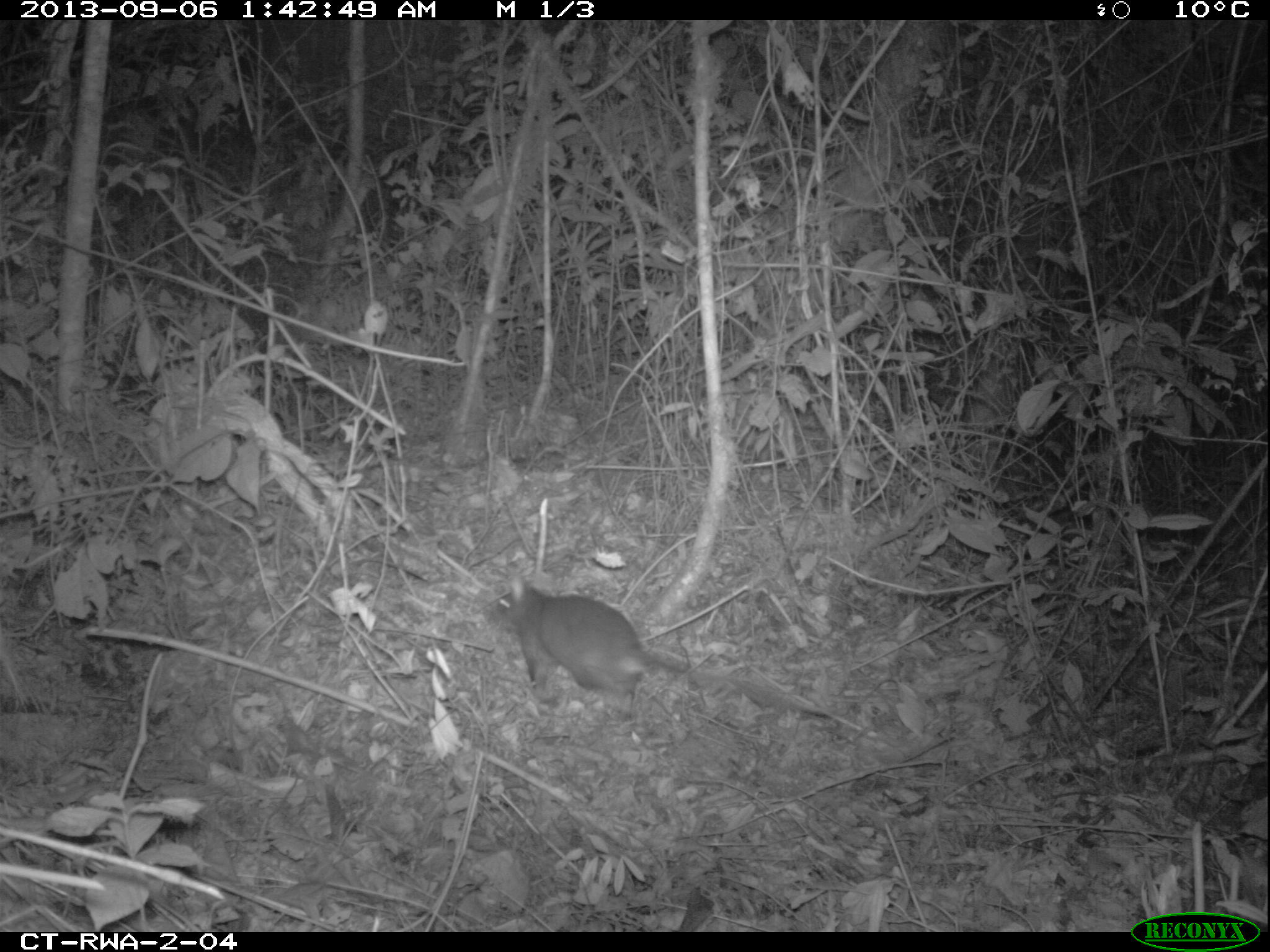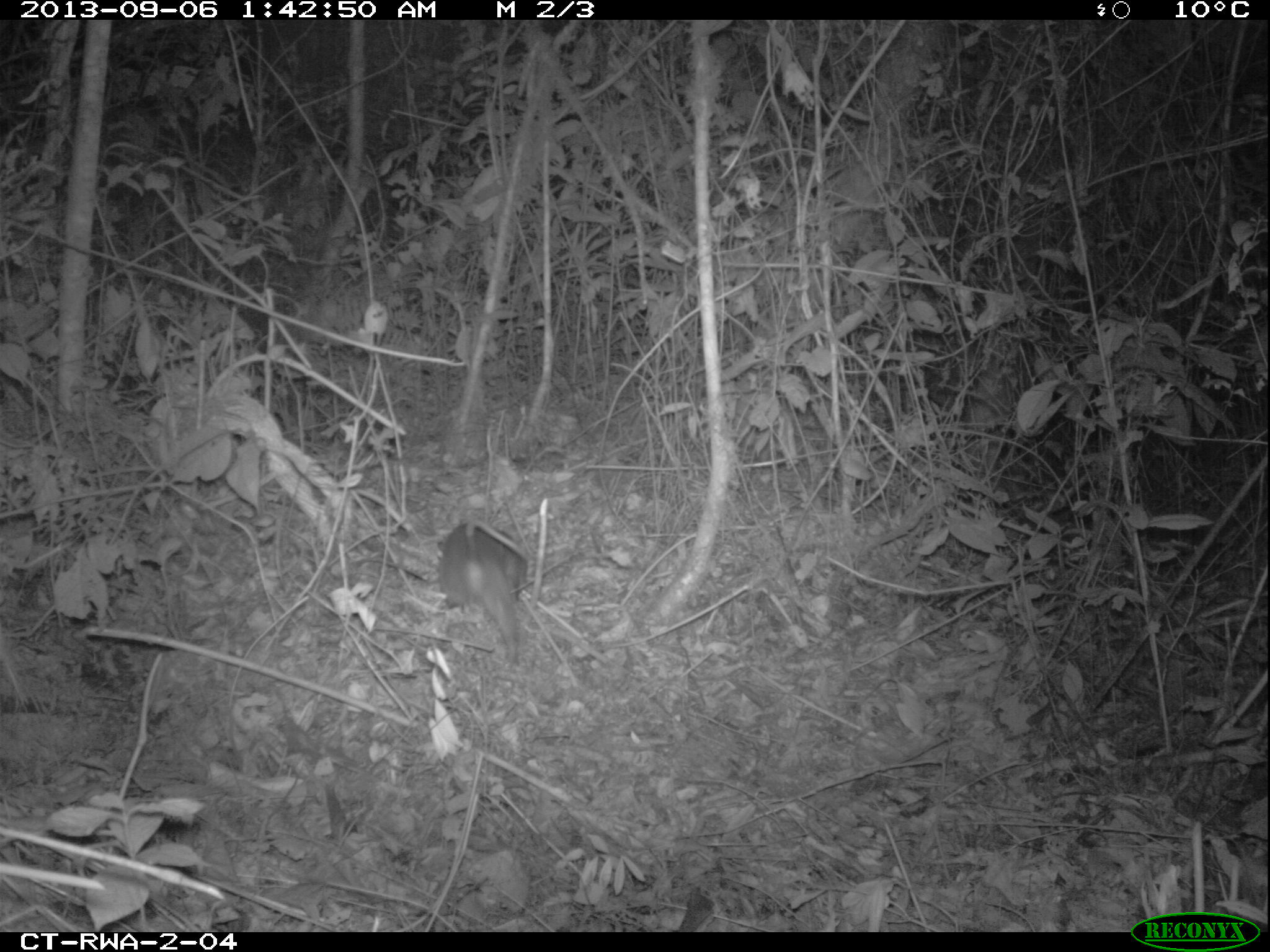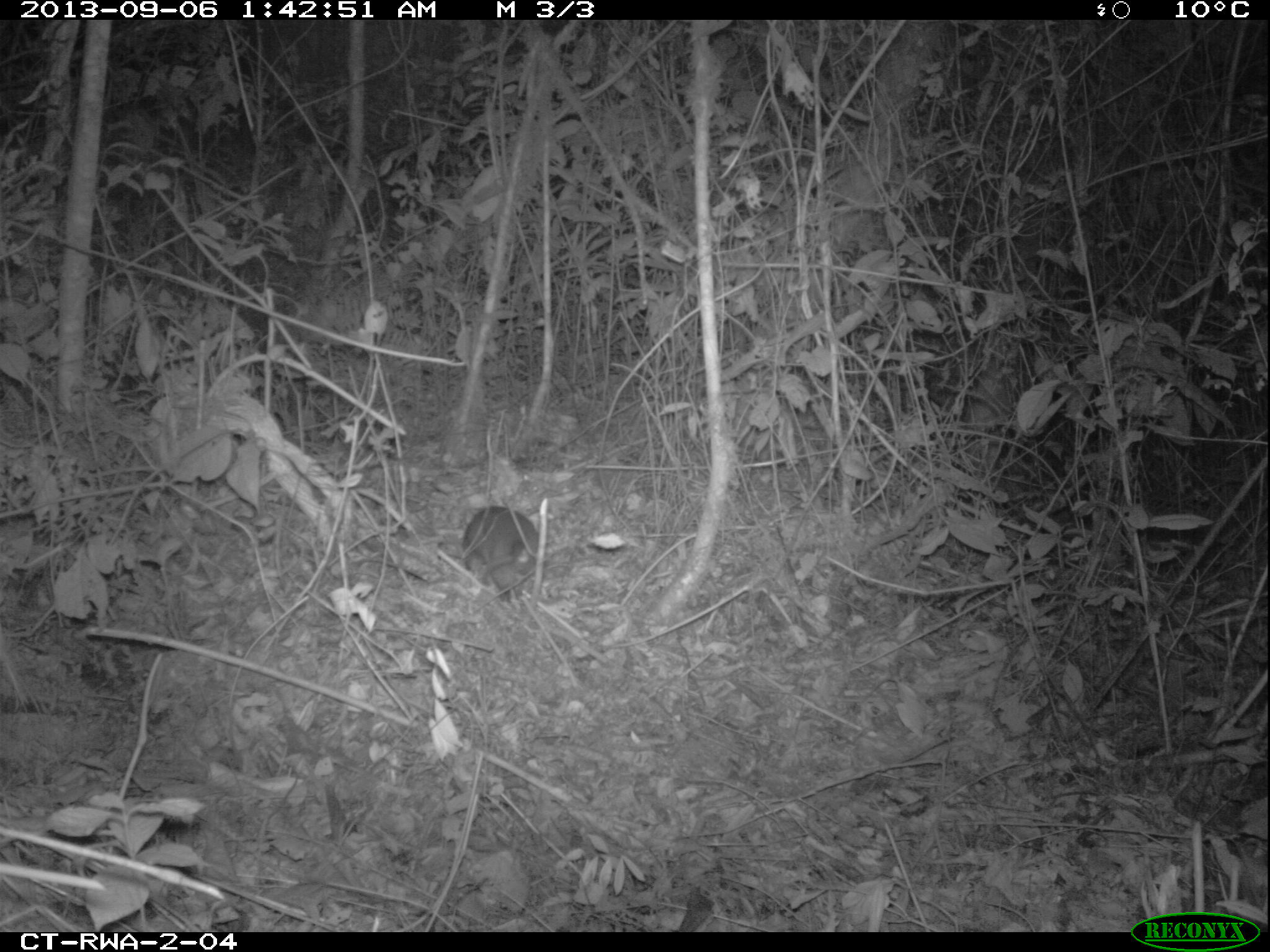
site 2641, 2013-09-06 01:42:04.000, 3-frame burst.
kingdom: Animalia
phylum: Chordata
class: Mammalia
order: Rodentia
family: Nesomyidae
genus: Cricetomys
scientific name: Cricetomys gambianus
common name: african giant pouched rat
Cricetomys gambianus (african giant pouched rat), count 1.